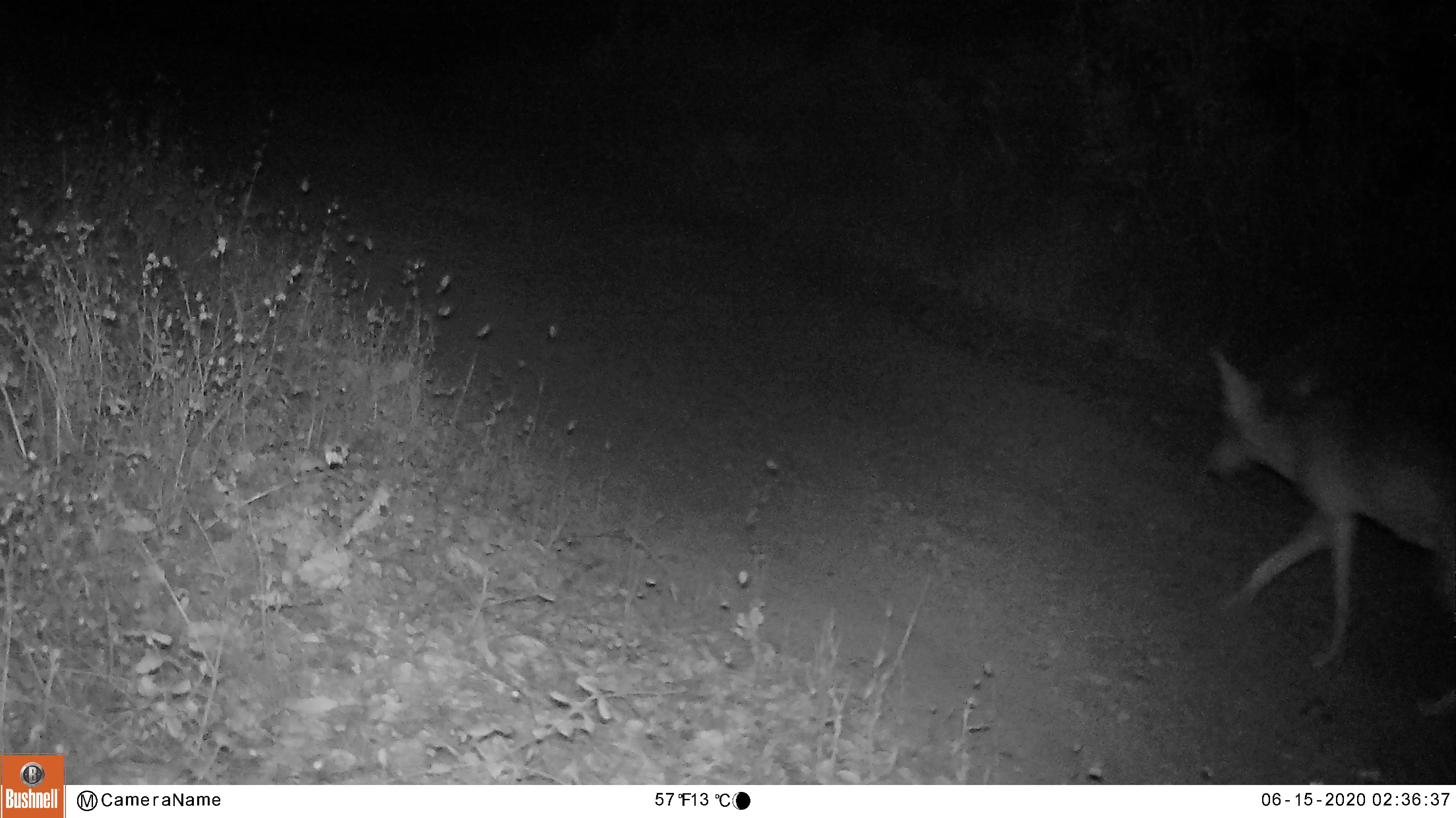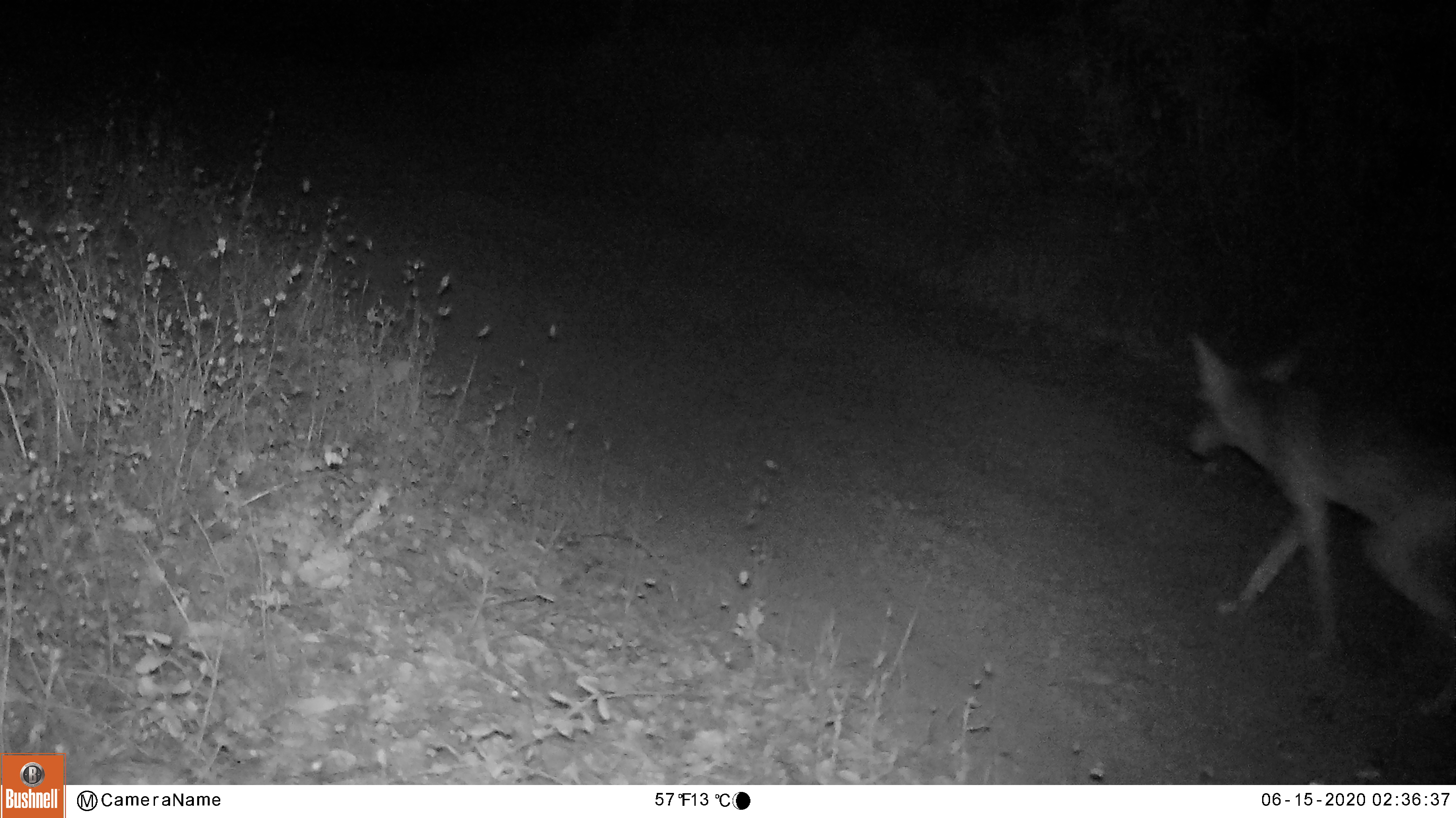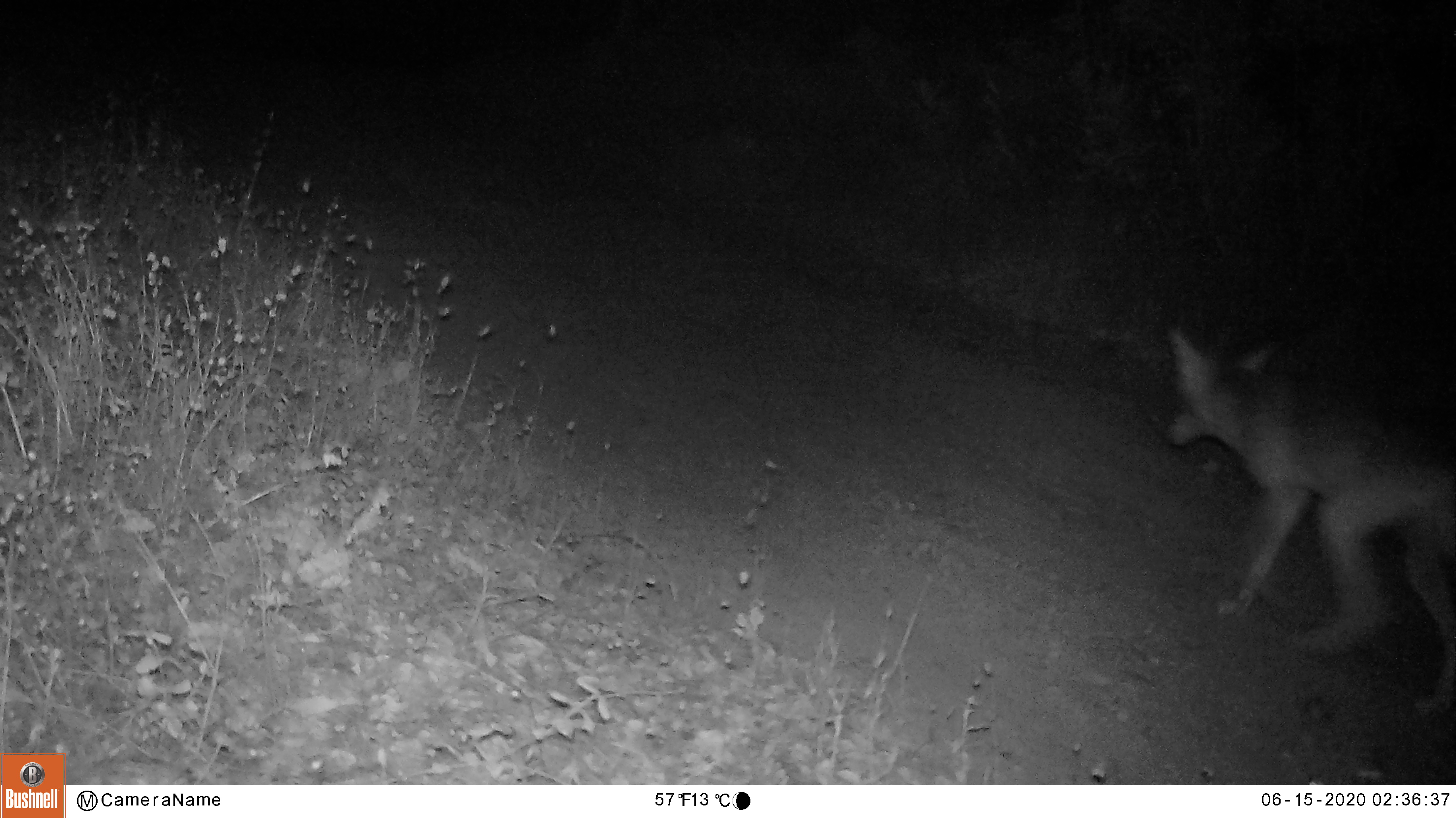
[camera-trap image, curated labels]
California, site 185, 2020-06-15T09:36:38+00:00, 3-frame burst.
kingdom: Animalia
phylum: Chordata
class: Mammalia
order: Carnivora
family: Canidae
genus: Canis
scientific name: Canis latrans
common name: coyote